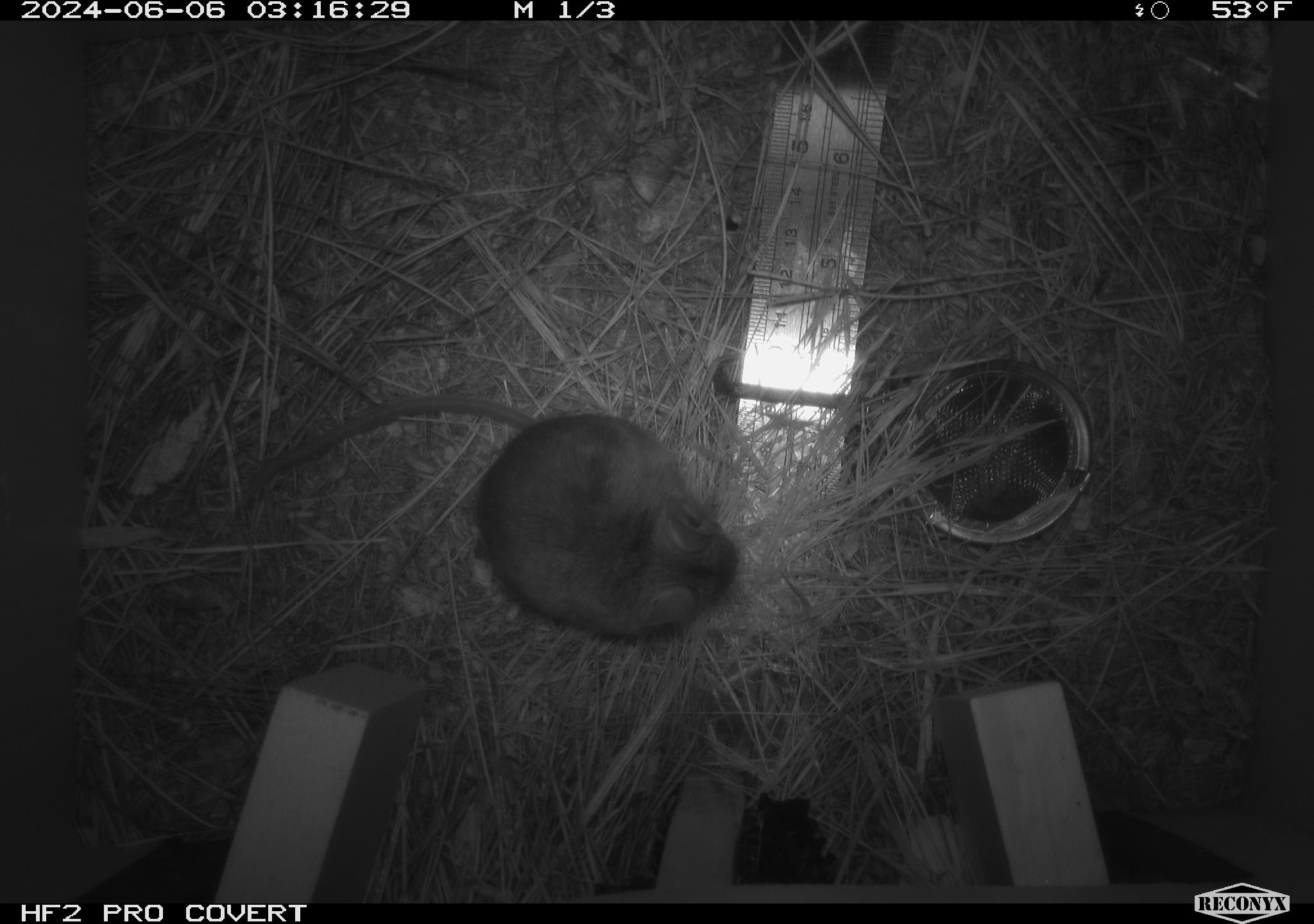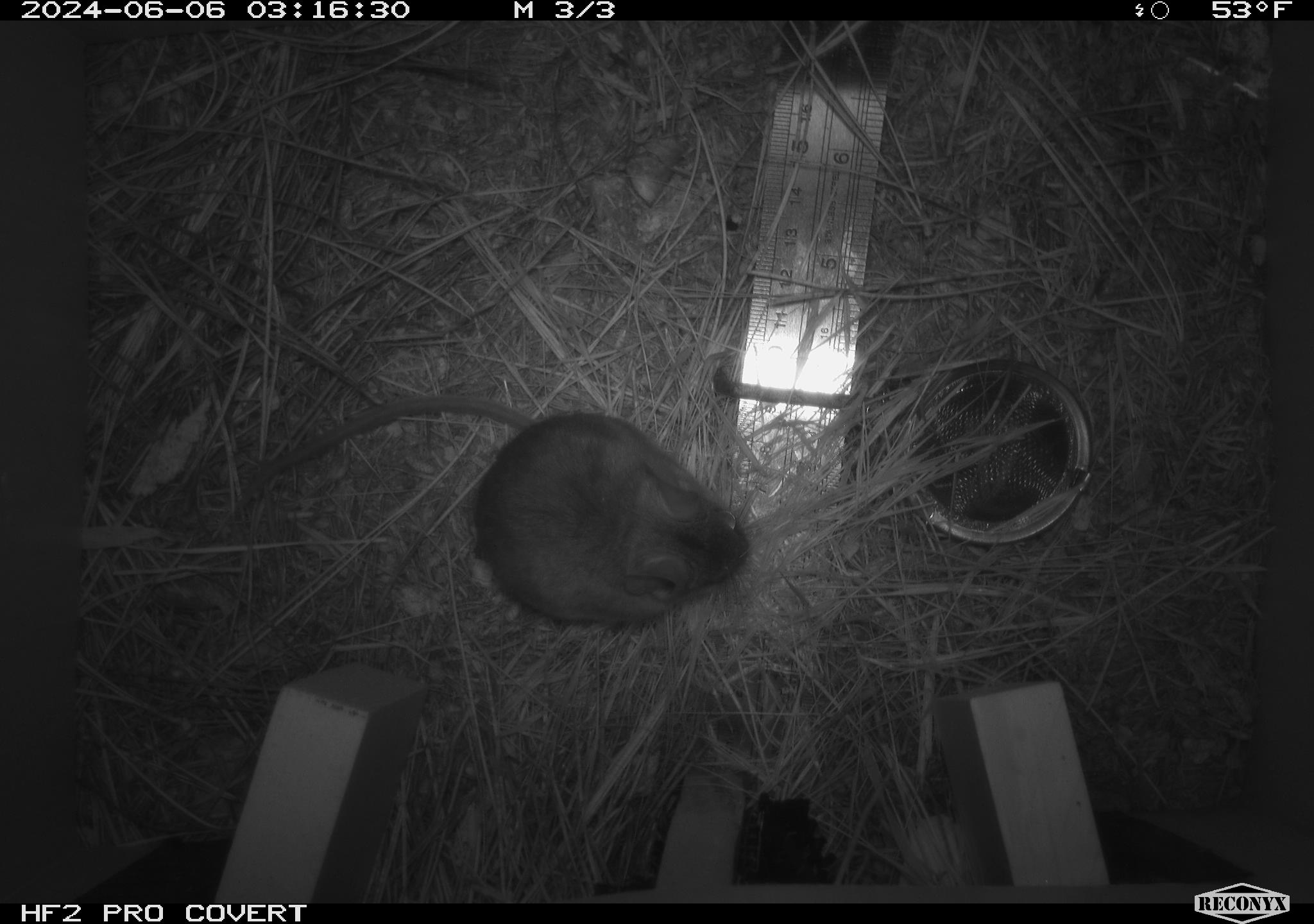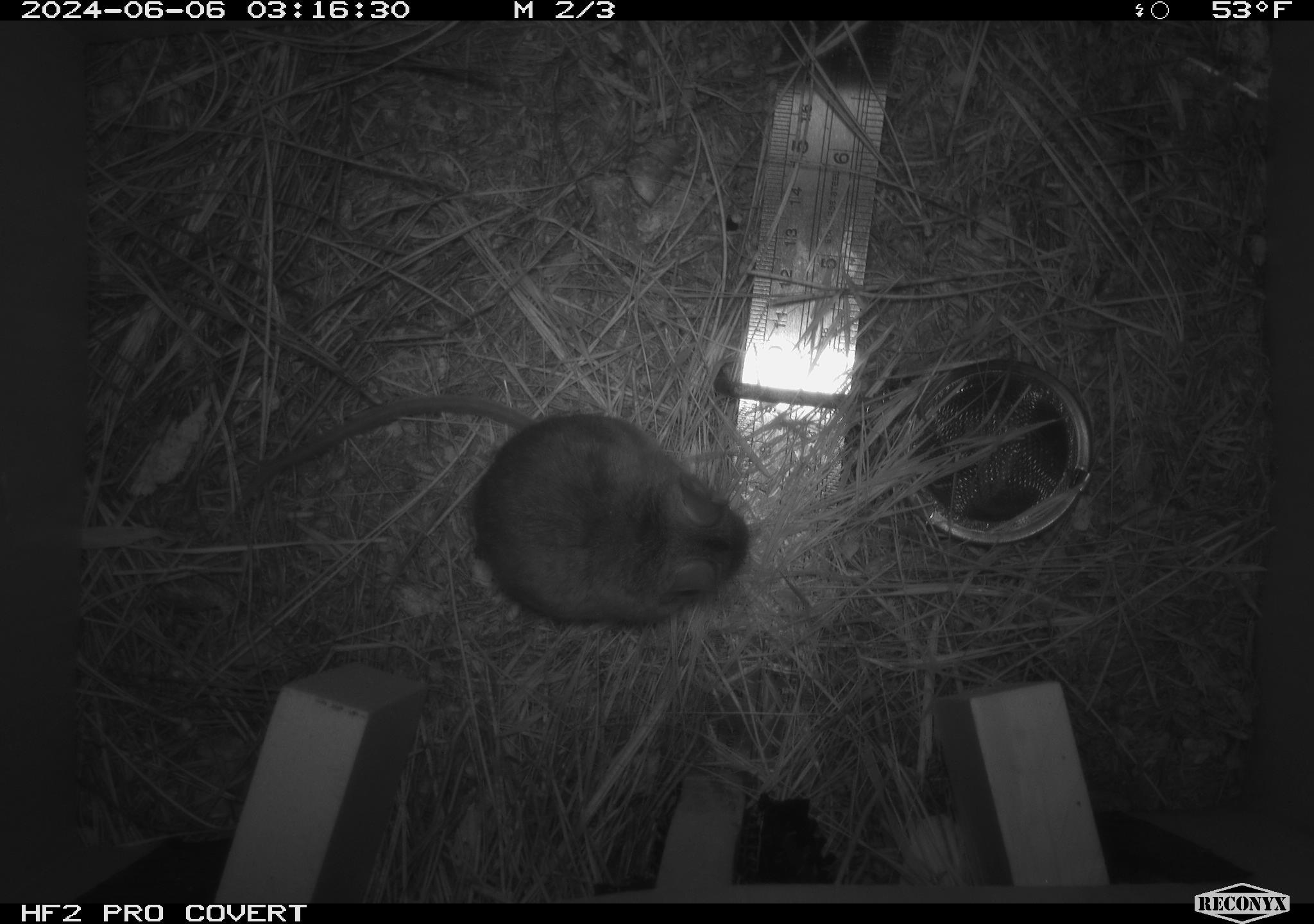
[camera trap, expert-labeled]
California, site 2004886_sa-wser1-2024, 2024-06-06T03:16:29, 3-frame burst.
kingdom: Animalia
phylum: Chordata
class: Mammalia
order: Rodentia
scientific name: Rodentia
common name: mouse species